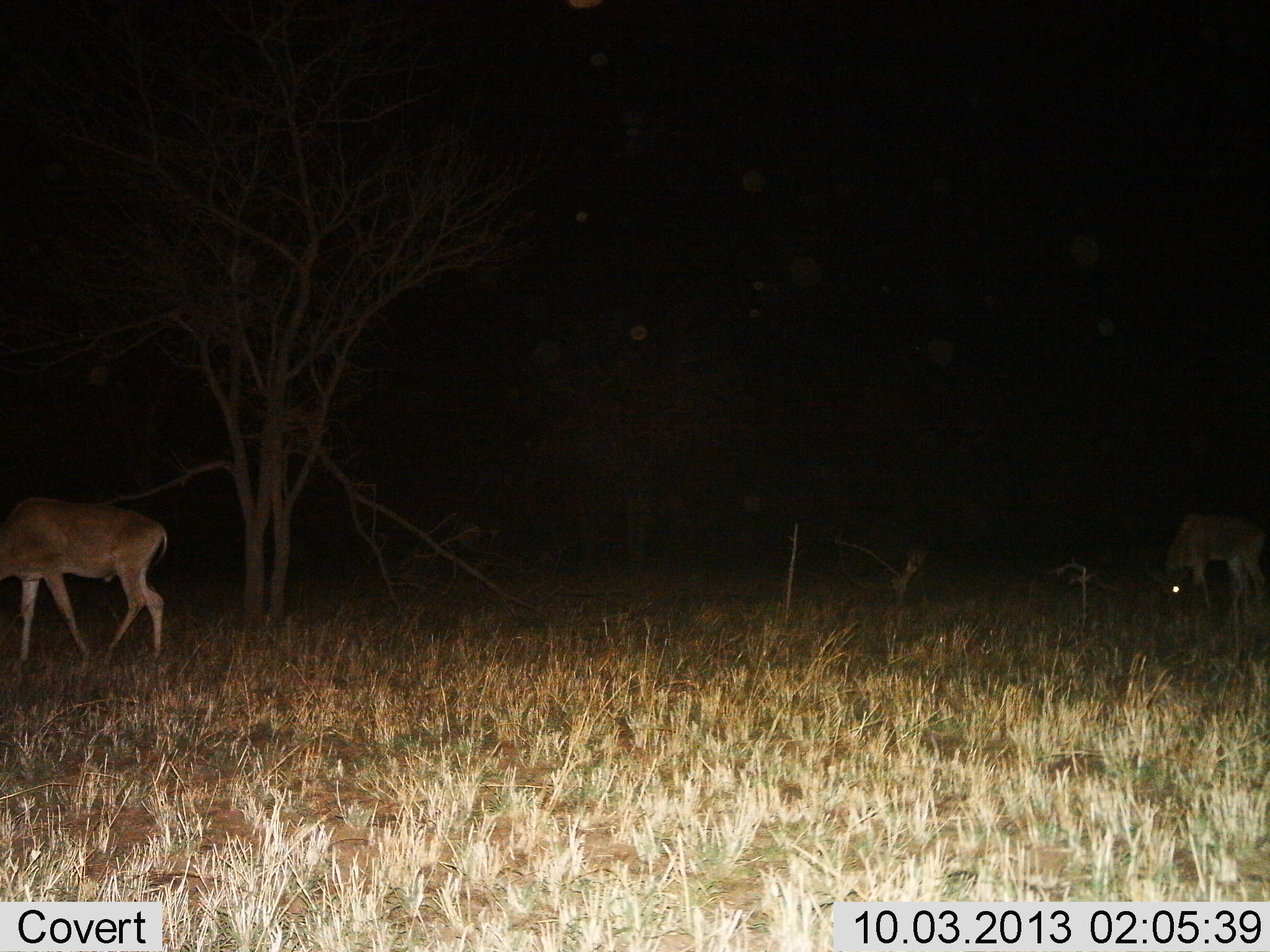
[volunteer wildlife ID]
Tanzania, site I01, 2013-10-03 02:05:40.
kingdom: Animalia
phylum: Chordata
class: Mammalia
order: Artiodactyla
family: Bovidae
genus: Alcelaphus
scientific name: Alcelaphus buselaphus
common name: hartebeest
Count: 2.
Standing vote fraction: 44%.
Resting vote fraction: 0%.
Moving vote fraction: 33%.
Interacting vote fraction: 0%.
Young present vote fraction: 0%.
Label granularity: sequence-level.